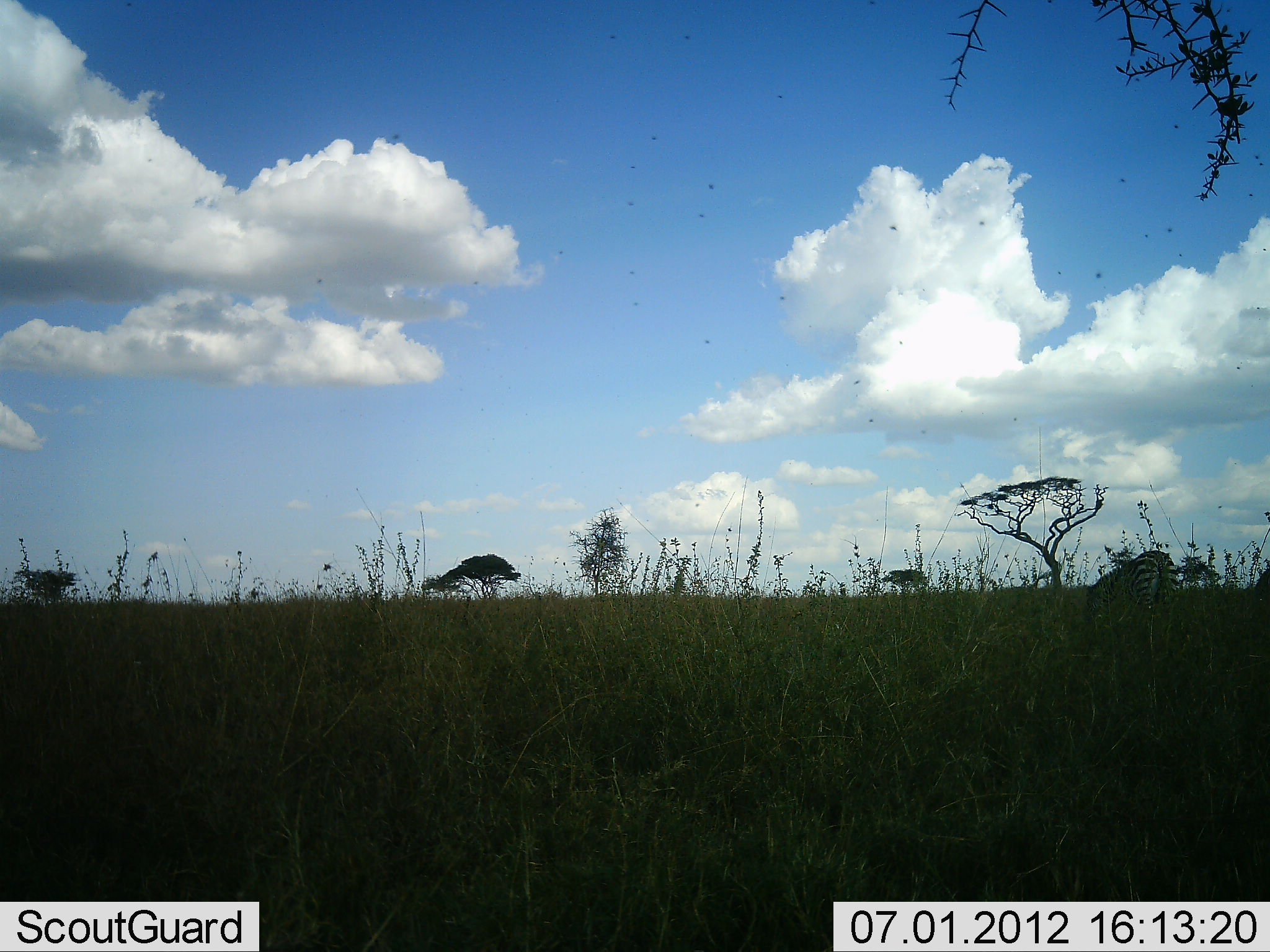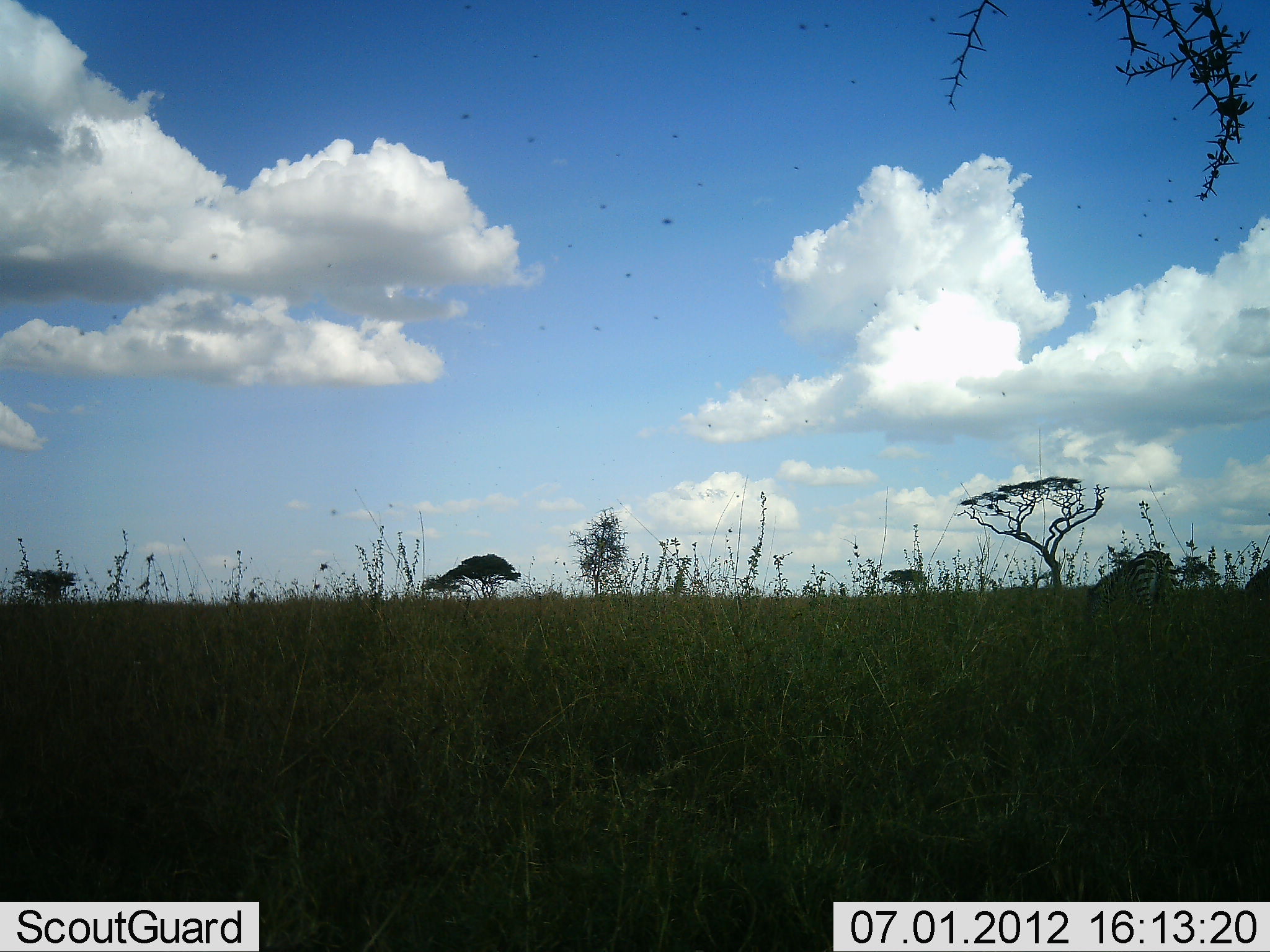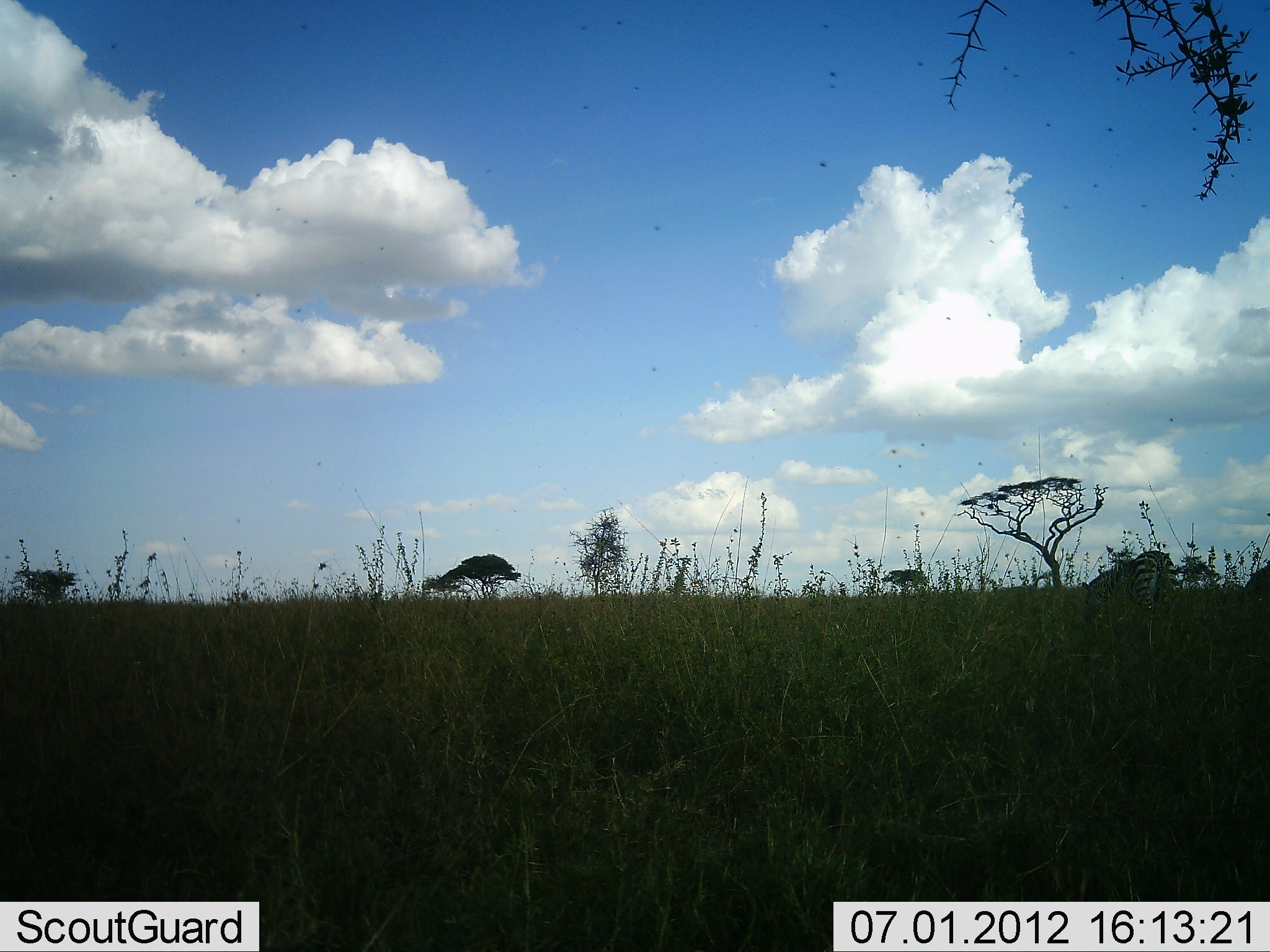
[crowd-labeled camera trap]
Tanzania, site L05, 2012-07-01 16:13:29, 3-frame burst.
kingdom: Animalia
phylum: Chordata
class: Mammalia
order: Perissodactyla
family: Equidae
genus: Equus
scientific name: Equus quagga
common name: plains zebra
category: zebra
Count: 2.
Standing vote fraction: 55%.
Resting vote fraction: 0%.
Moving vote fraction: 9%.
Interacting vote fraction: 0%.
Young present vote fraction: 0%.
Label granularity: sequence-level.